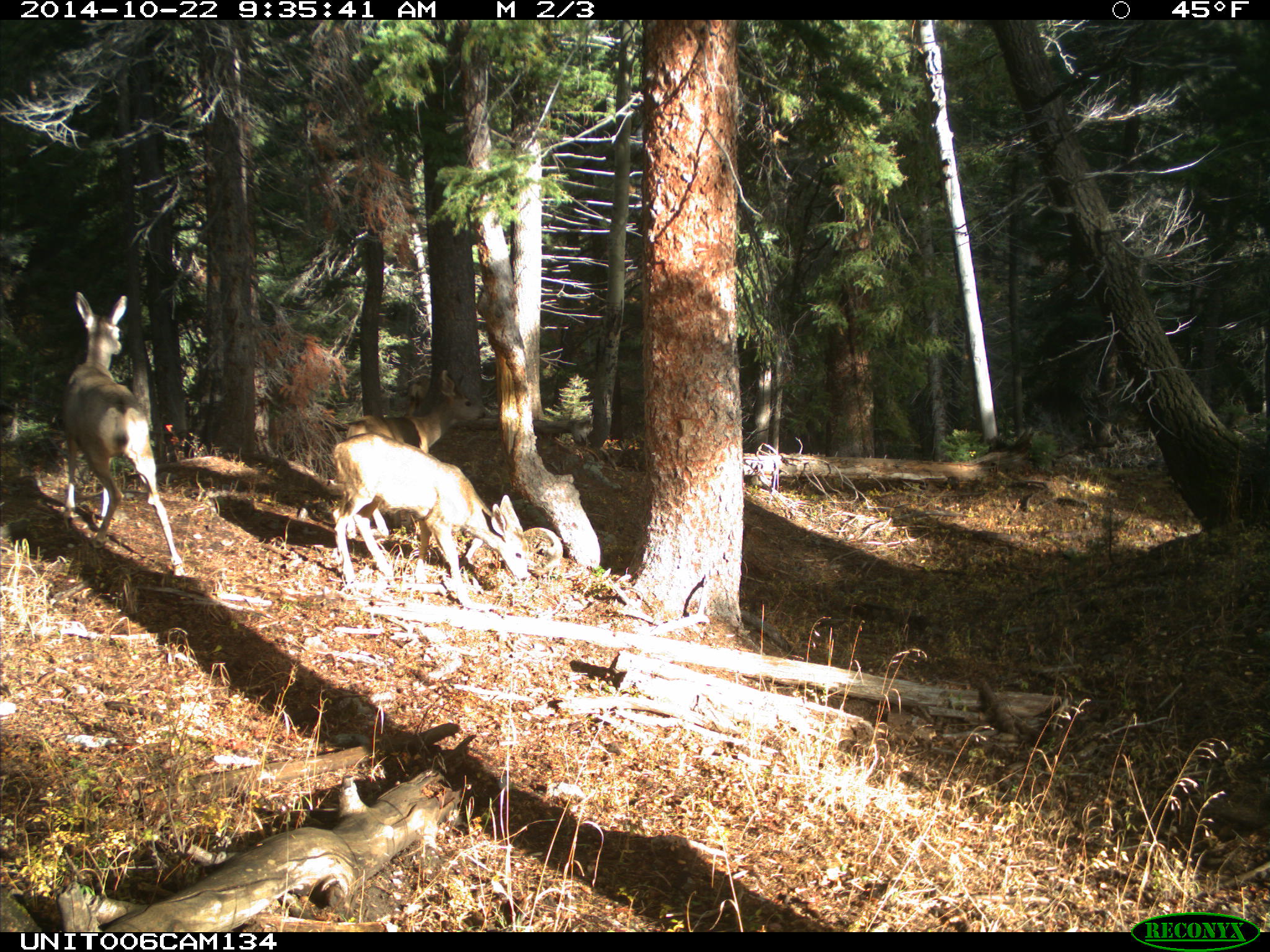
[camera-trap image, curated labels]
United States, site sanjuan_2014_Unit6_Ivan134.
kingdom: Animalia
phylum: Chordata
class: Mammalia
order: Artiodactyla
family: Cervidae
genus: Odocoileus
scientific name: Odocoileus hemionus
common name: mule deer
Odocoileus hemionus (mule deer).